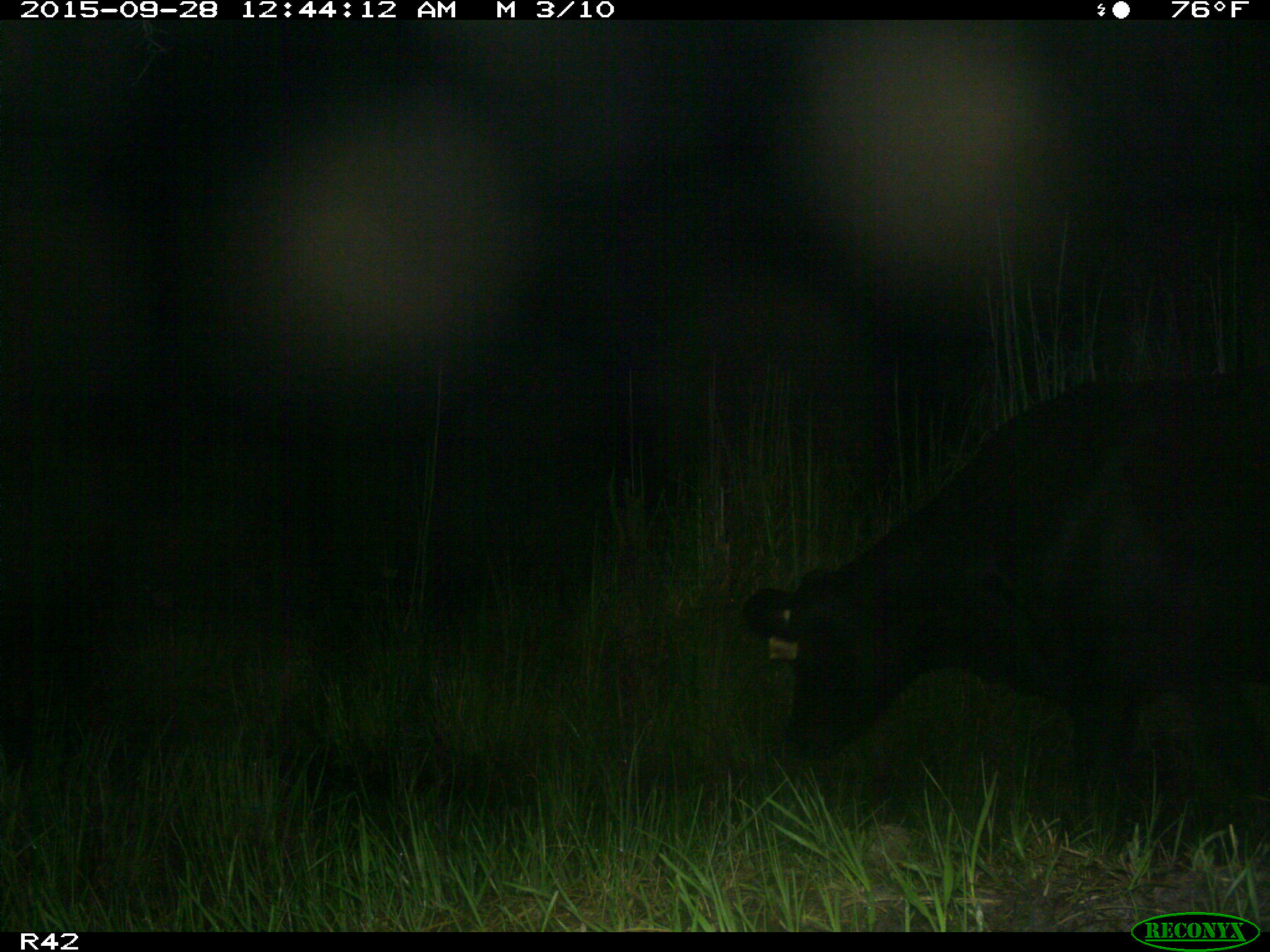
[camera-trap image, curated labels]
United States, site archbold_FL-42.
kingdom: Animalia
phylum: Chordata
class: Mammalia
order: Artiodactyla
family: Bovidae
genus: Bos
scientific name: Bos taurus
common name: domestic cow